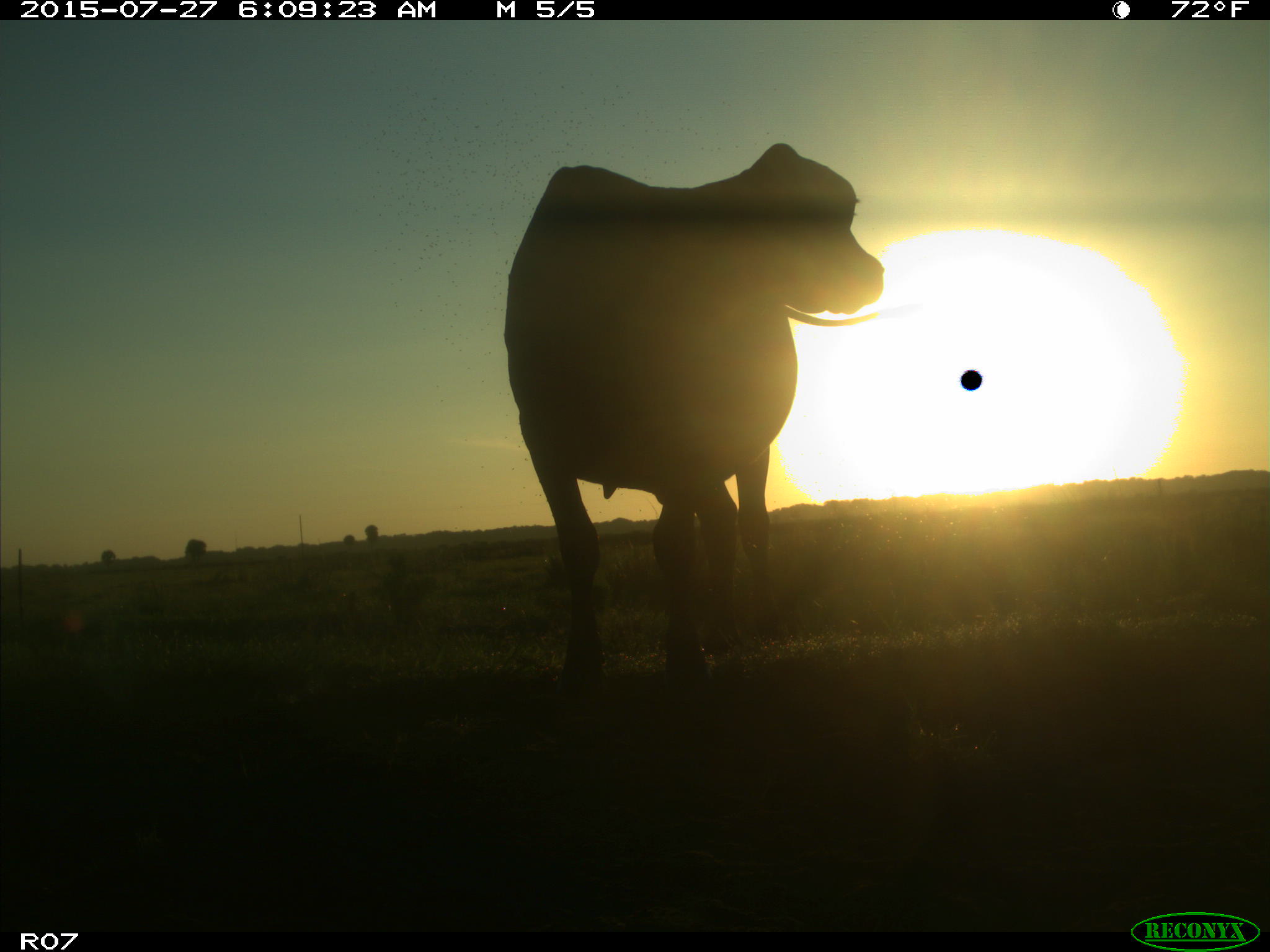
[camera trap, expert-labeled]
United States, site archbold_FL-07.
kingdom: Animalia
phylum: Chordata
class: Mammalia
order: Artiodactyla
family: Bovidae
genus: Bos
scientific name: Bos taurus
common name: domestic cow